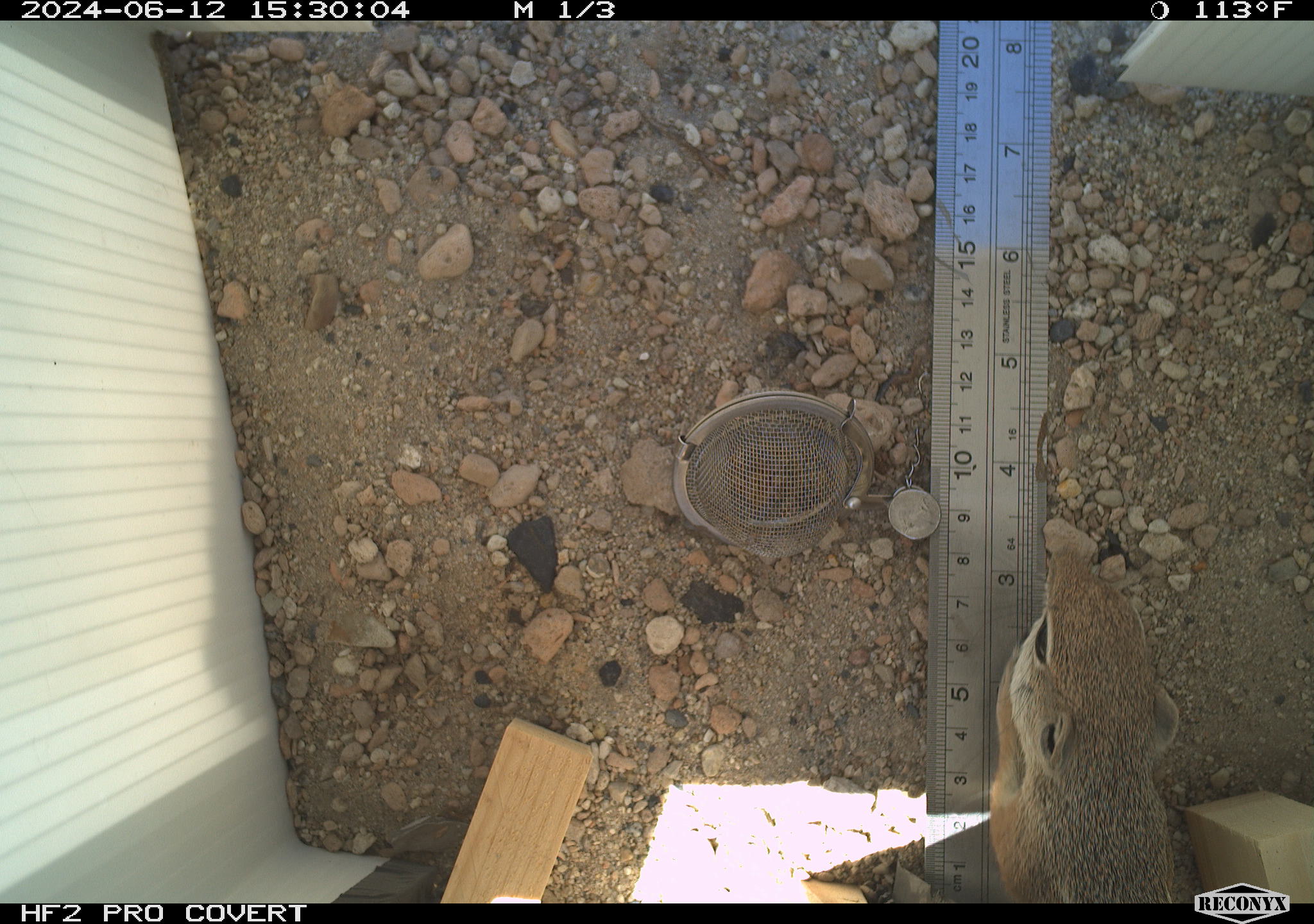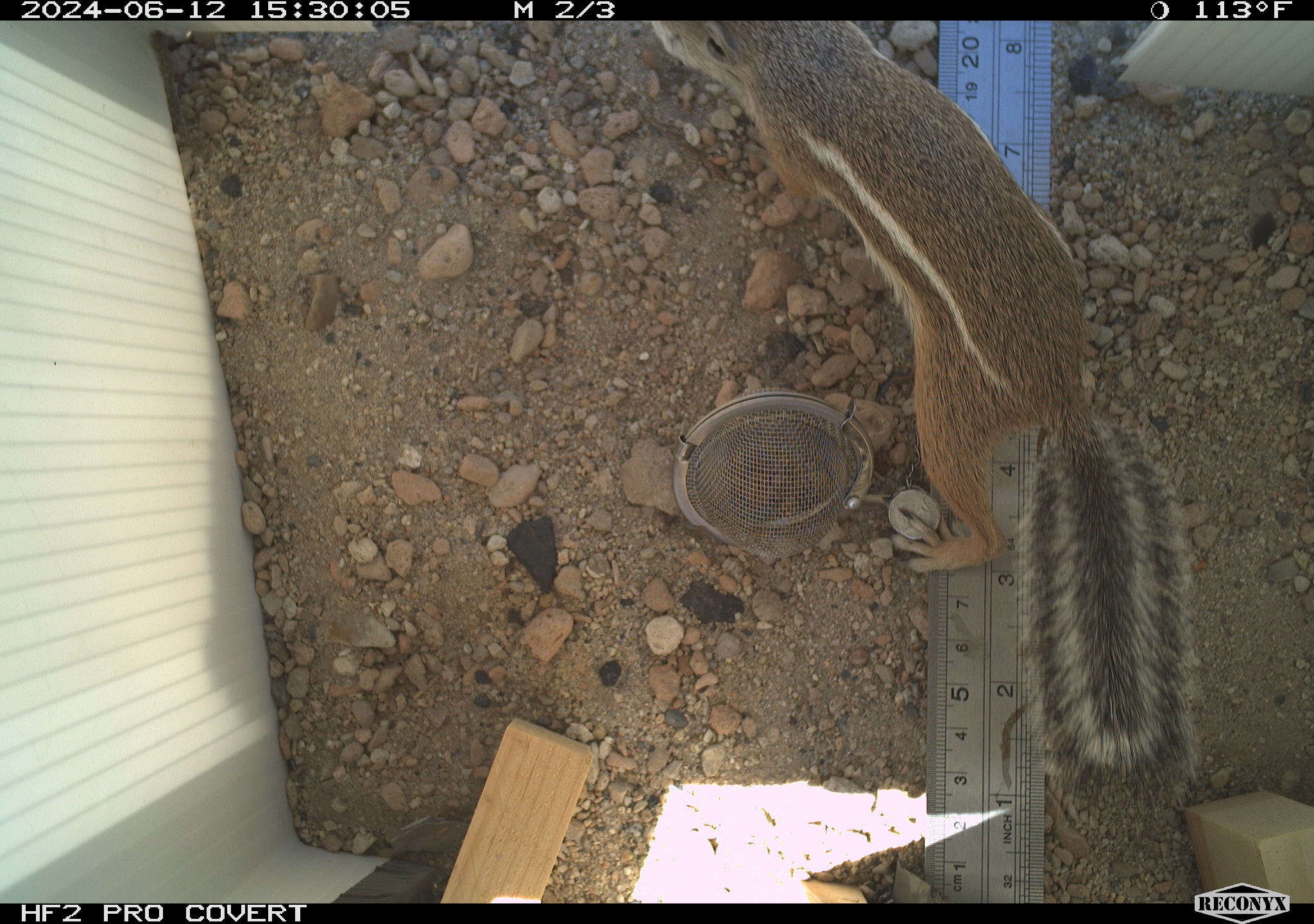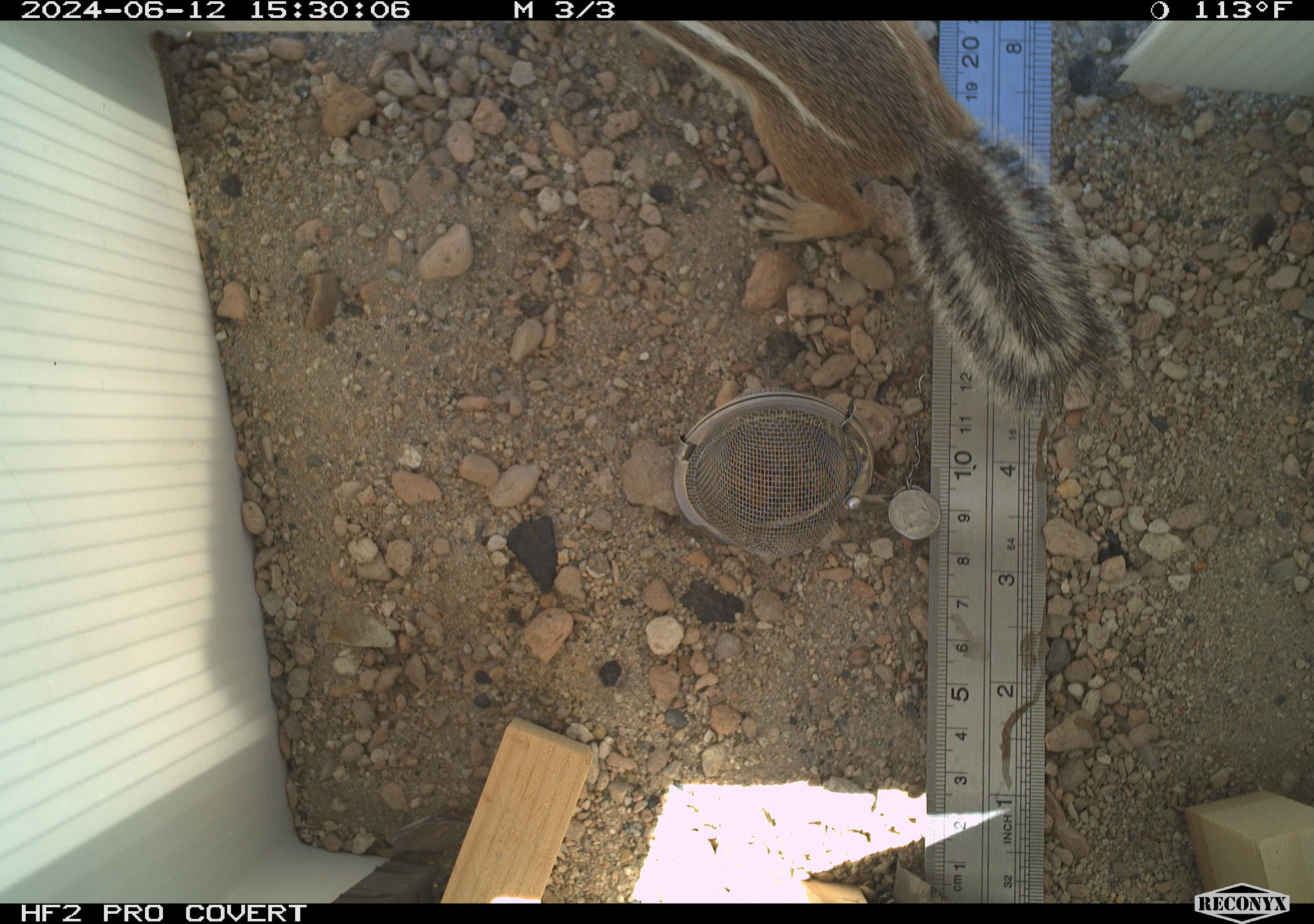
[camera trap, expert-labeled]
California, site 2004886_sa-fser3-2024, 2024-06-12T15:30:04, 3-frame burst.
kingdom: Animalia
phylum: Chordata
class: Mammalia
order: Rodentia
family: Sciuridae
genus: Ammospermophilus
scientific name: Ammospermophilus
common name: antelope ground squirrels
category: ammospermophilus species